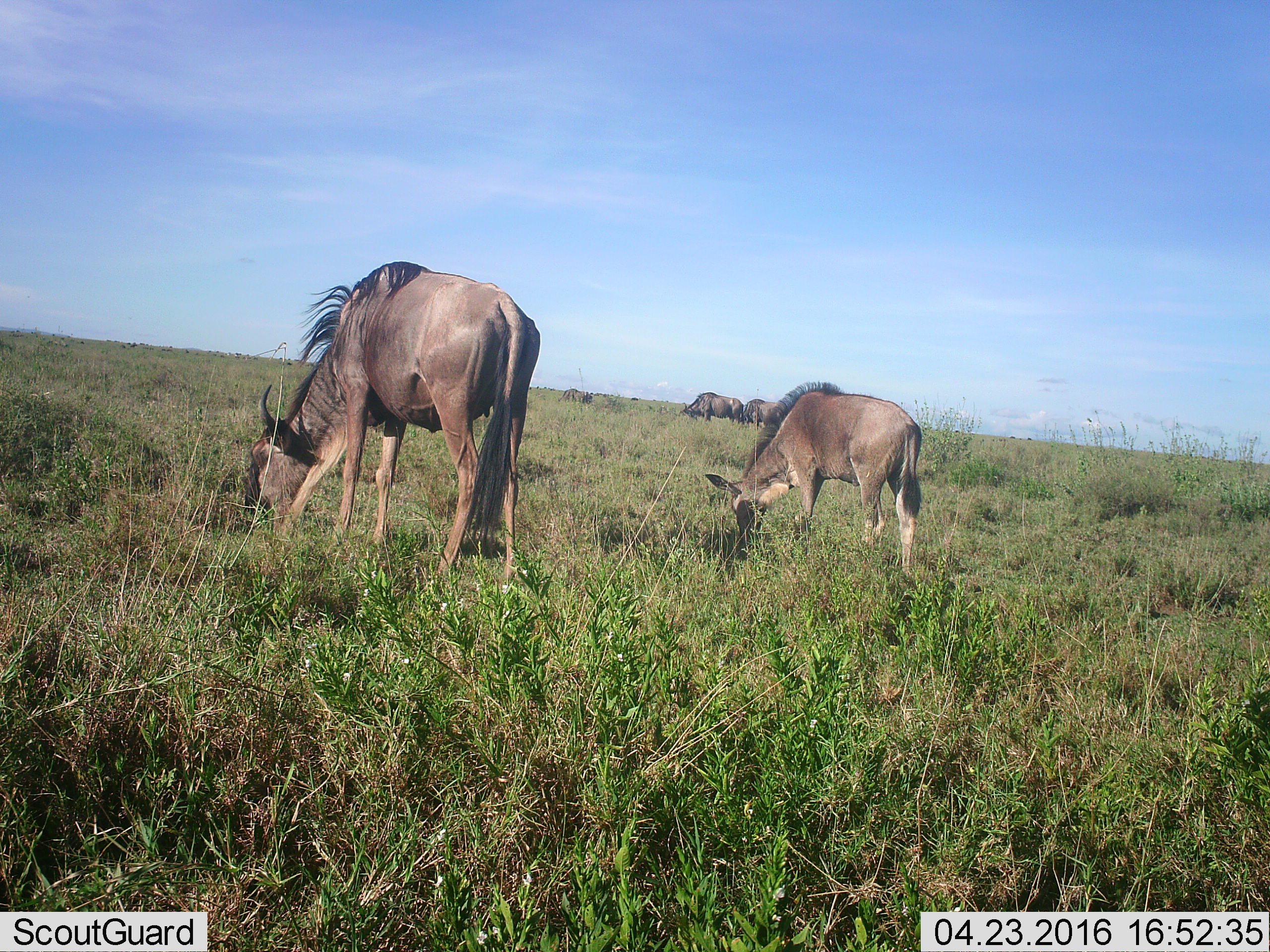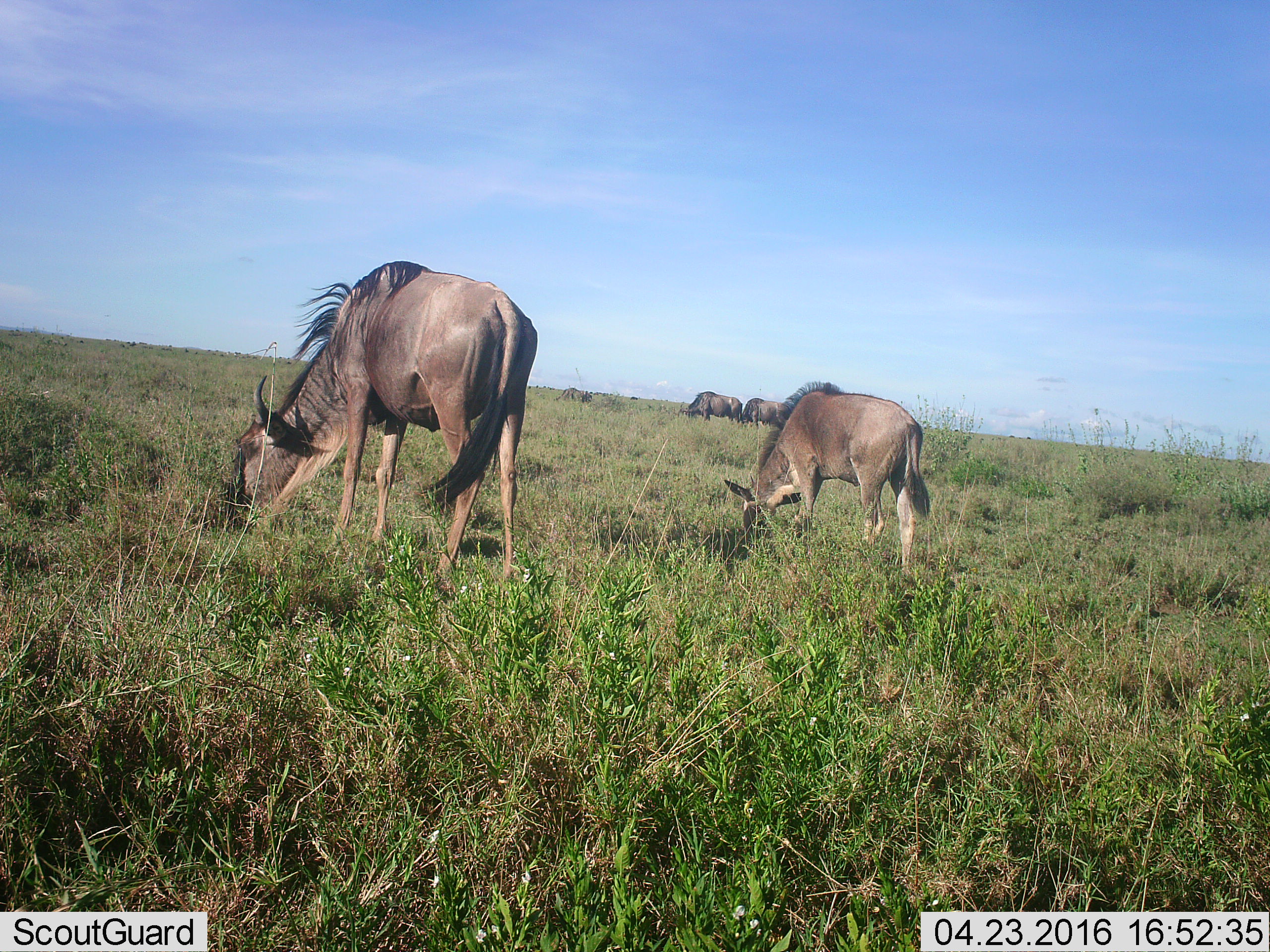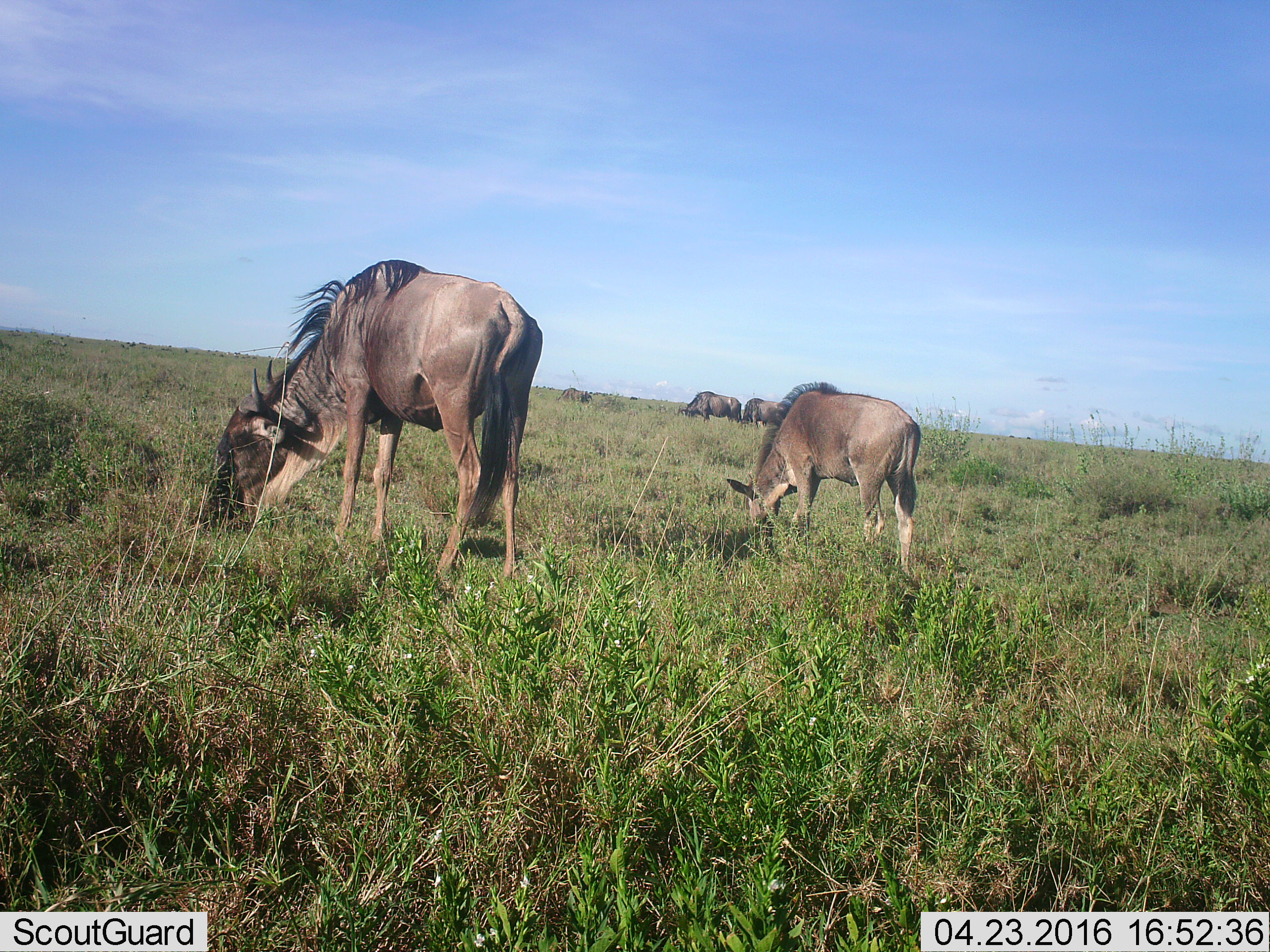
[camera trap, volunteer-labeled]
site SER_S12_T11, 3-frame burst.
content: unidentified animal